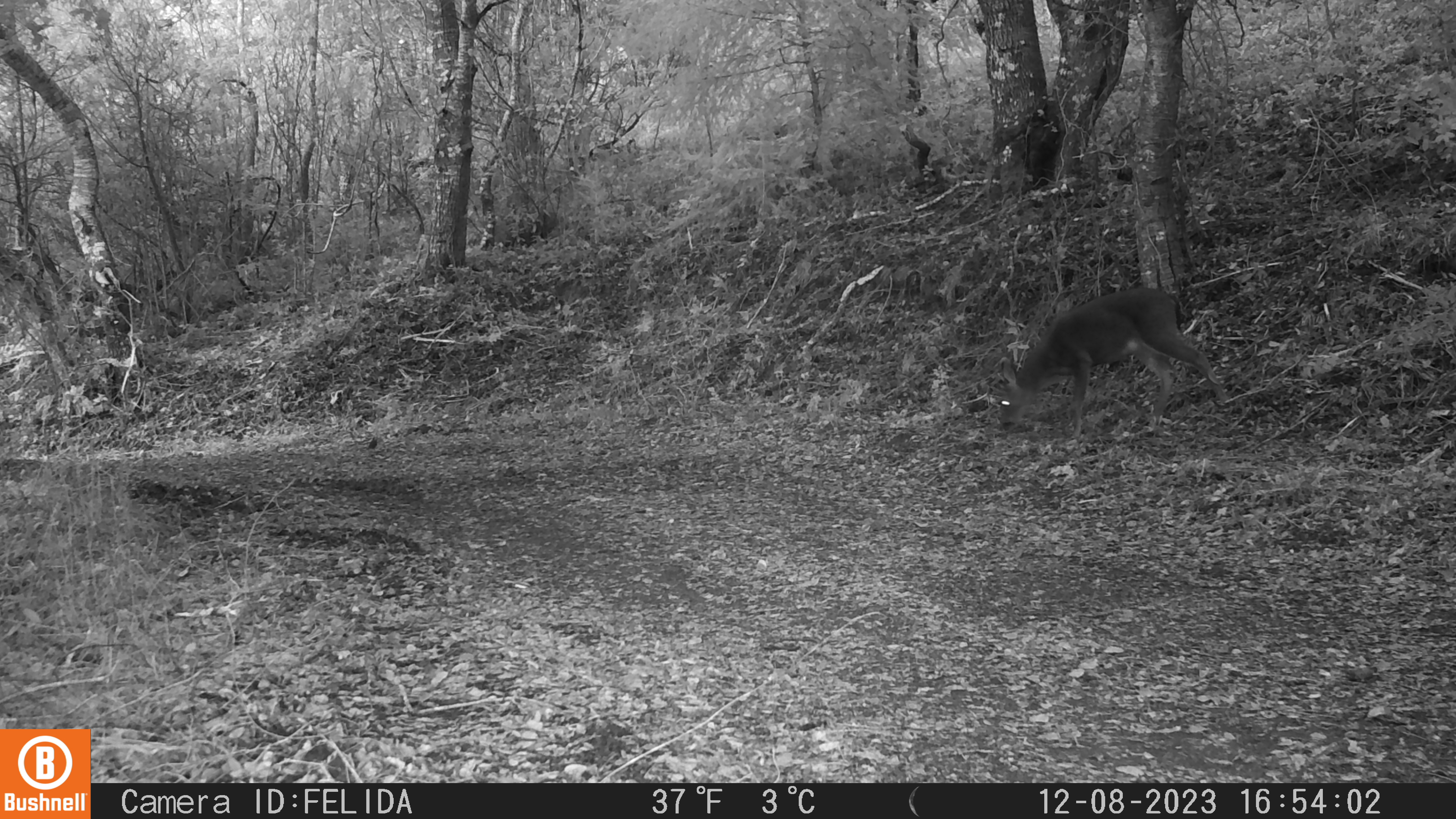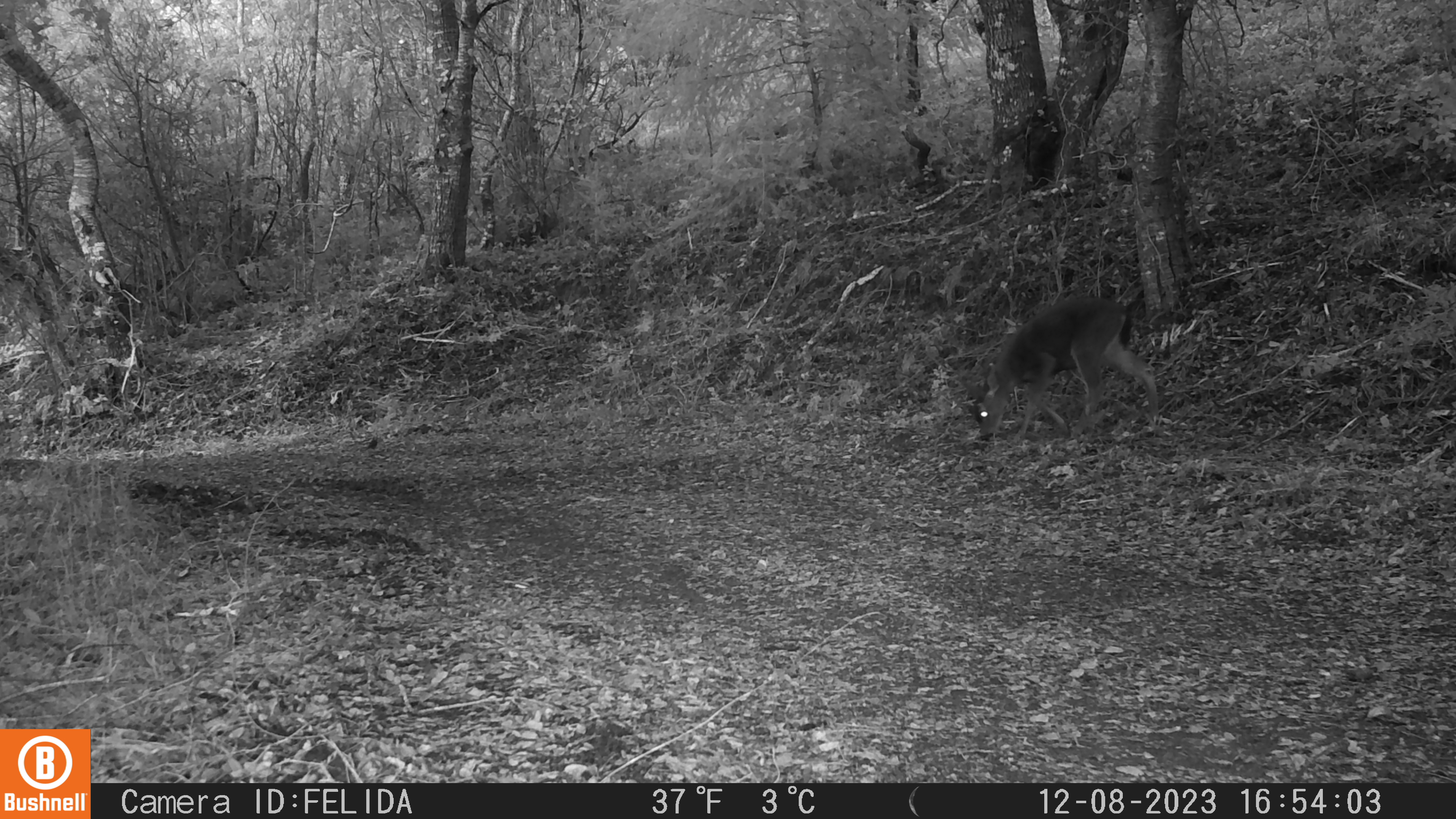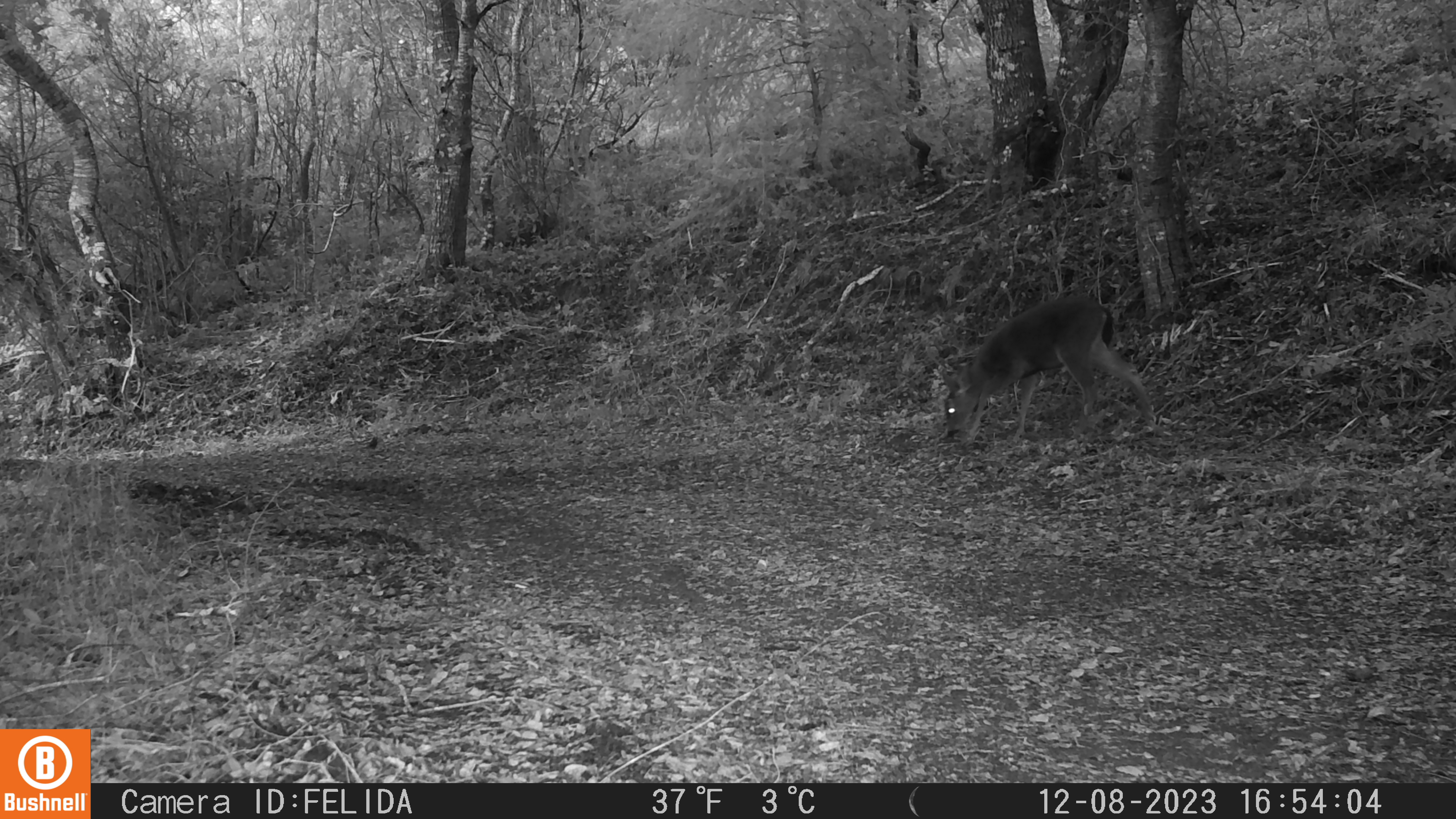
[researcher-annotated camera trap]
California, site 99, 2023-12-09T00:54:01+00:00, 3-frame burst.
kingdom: Animalia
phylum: Chordata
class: Mammalia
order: Artiodactyla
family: Cervidae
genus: Odocoileus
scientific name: Odocoileus hemionus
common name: mule deer